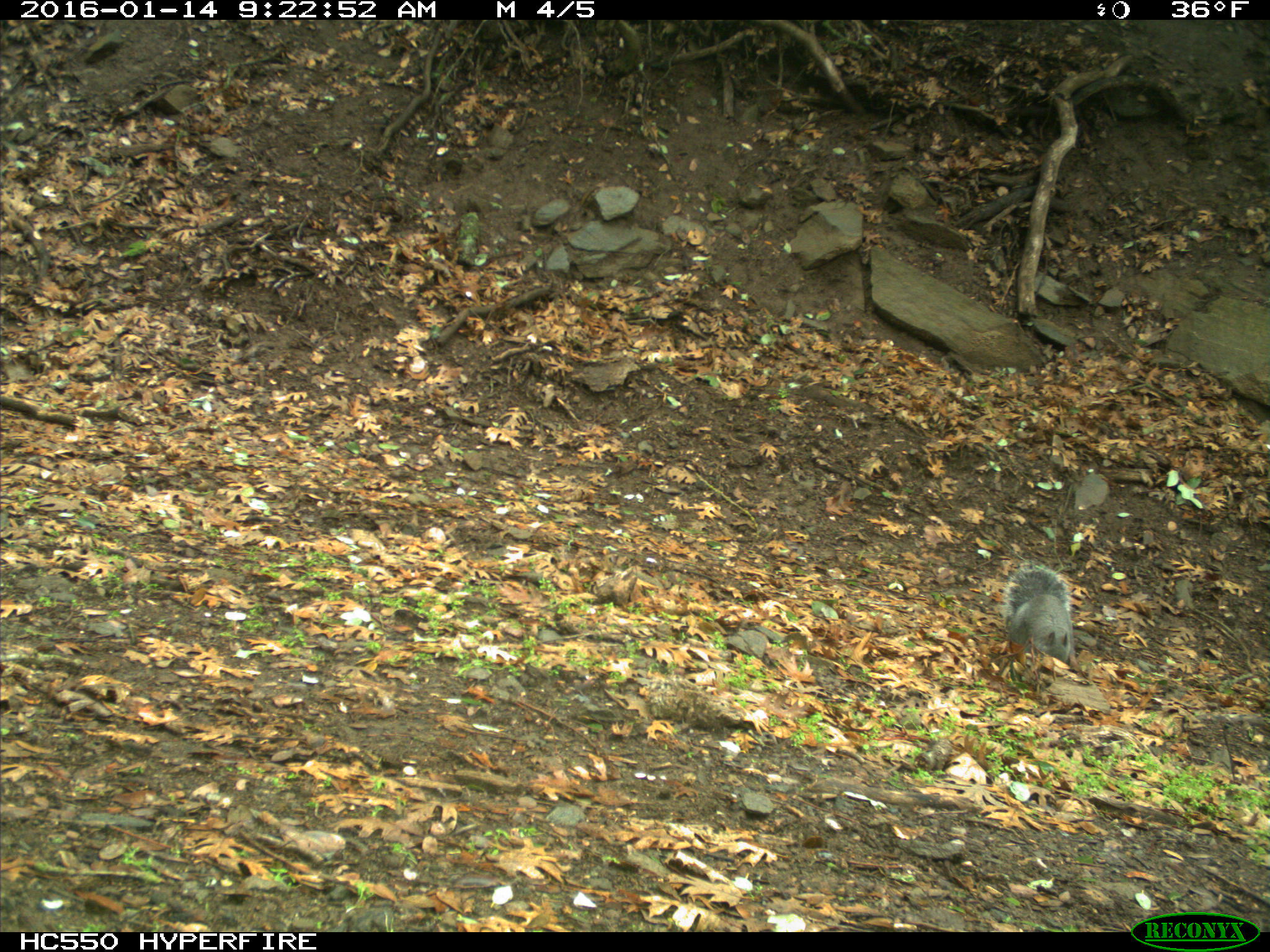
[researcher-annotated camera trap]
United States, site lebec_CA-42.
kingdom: Animalia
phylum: Chordata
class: Mammalia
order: Rodentia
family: Sciuridae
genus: Sciurus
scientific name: Sciurus carolinensis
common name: eastern gray squirrel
Sciurus carolinensis (eastern gray squirrel).